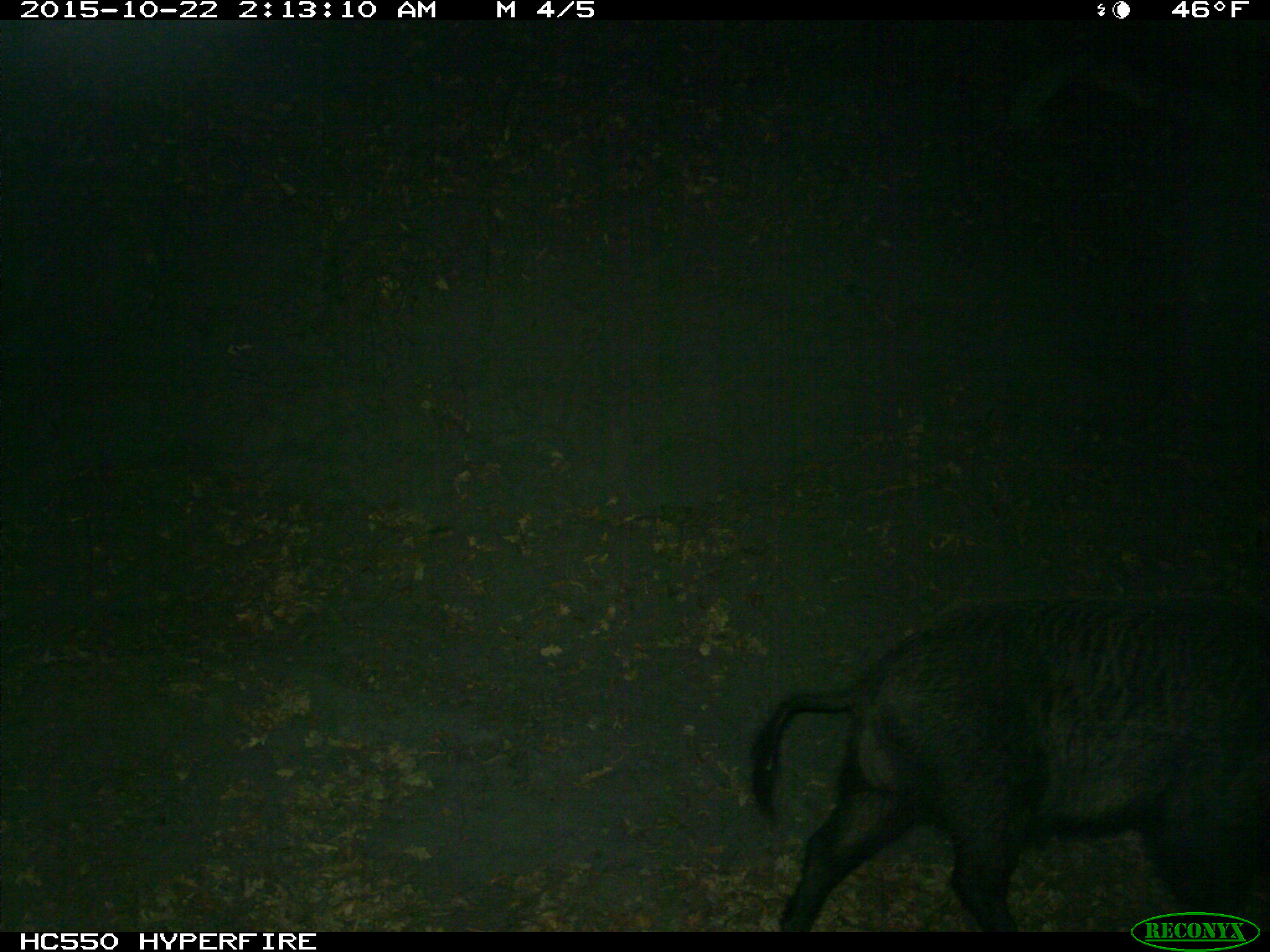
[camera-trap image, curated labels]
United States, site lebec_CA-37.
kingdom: Animalia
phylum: Chordata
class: Mammalia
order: Artiodactyla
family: Suidae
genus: Sus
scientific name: Sus scrofa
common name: wild boar